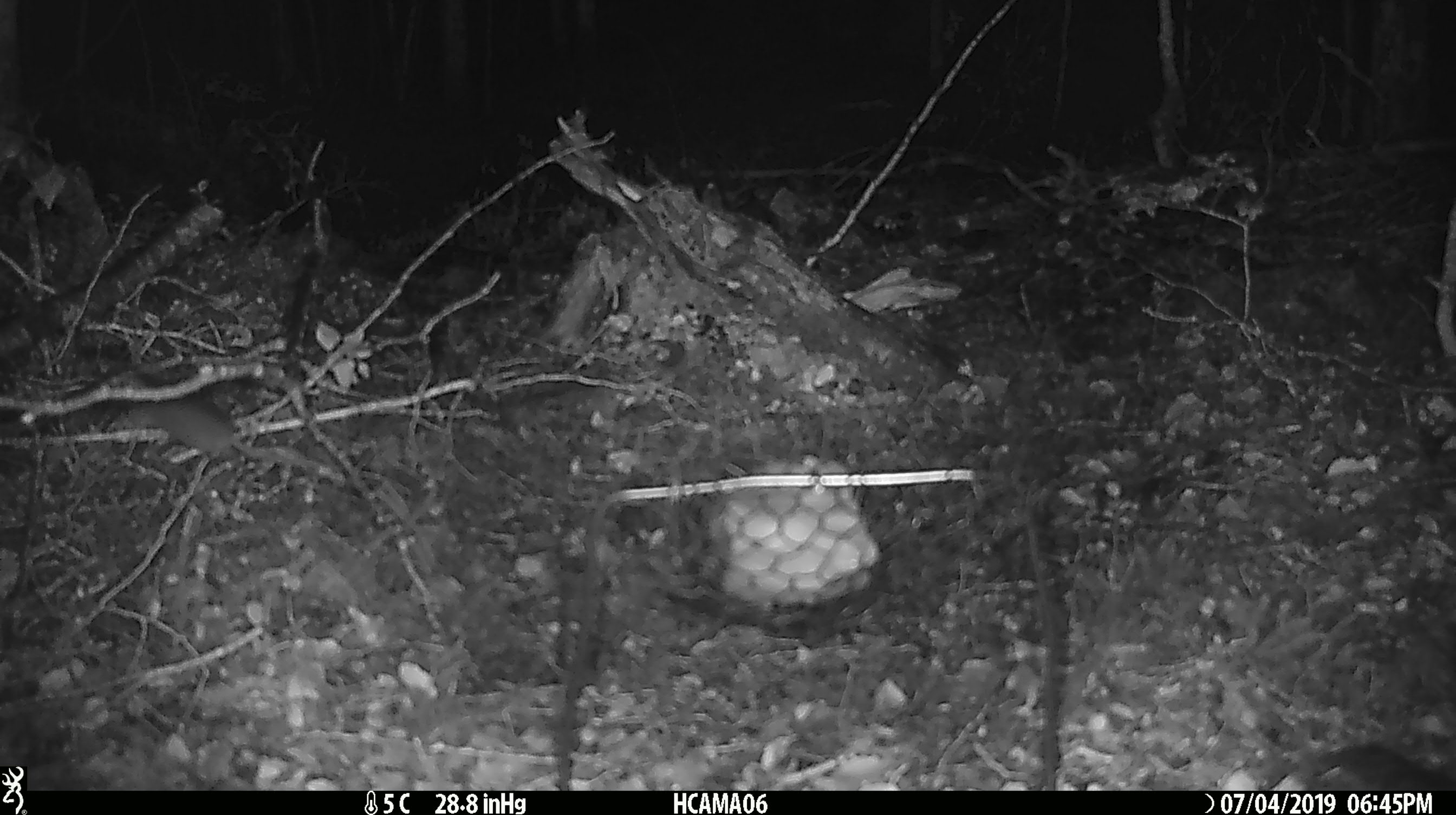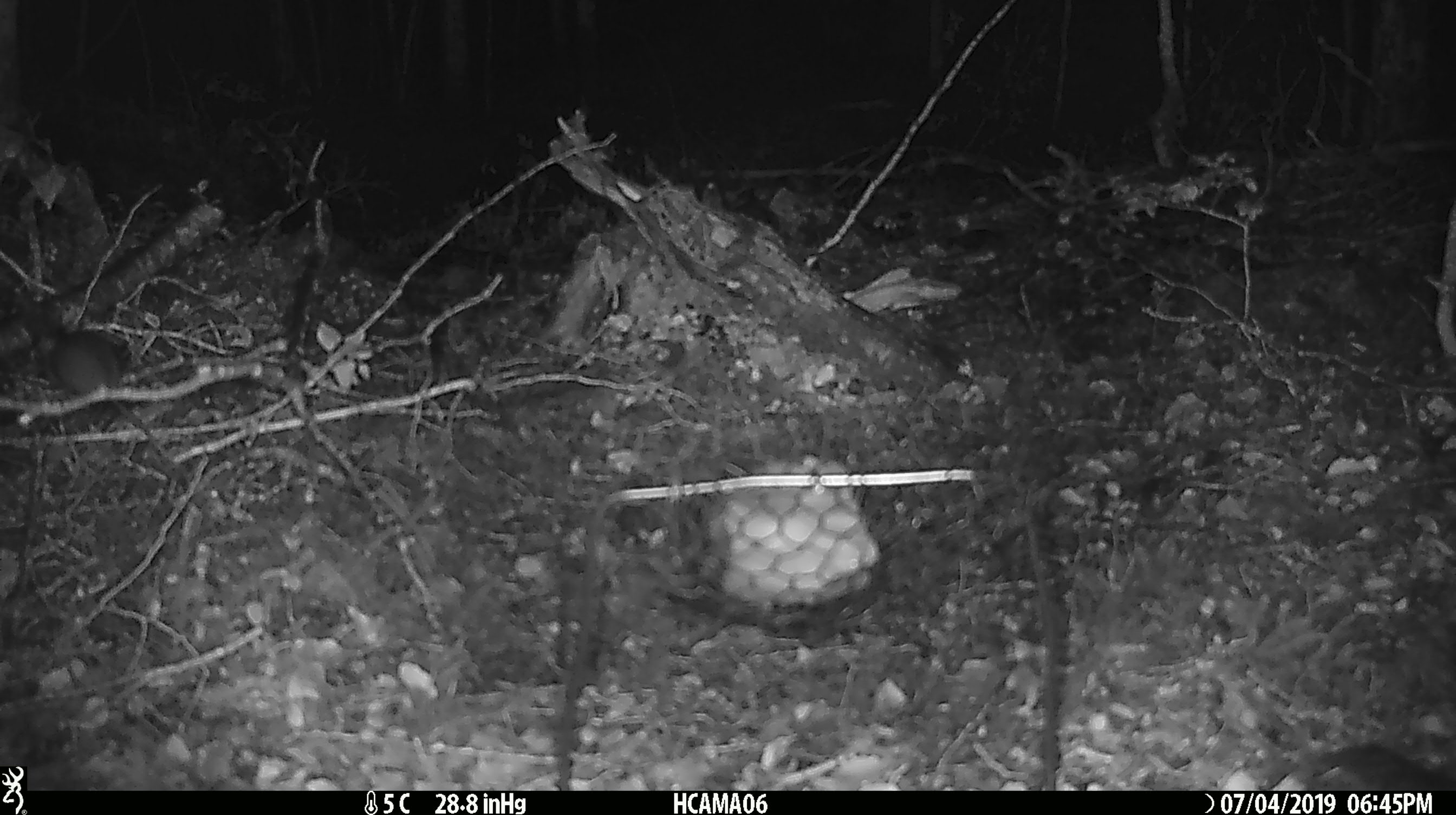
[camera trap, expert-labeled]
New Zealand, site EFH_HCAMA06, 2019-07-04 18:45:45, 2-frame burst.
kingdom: Animalia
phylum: Chordata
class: Mammalia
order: Rodentia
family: Muridae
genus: Mus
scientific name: Mus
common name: mouse